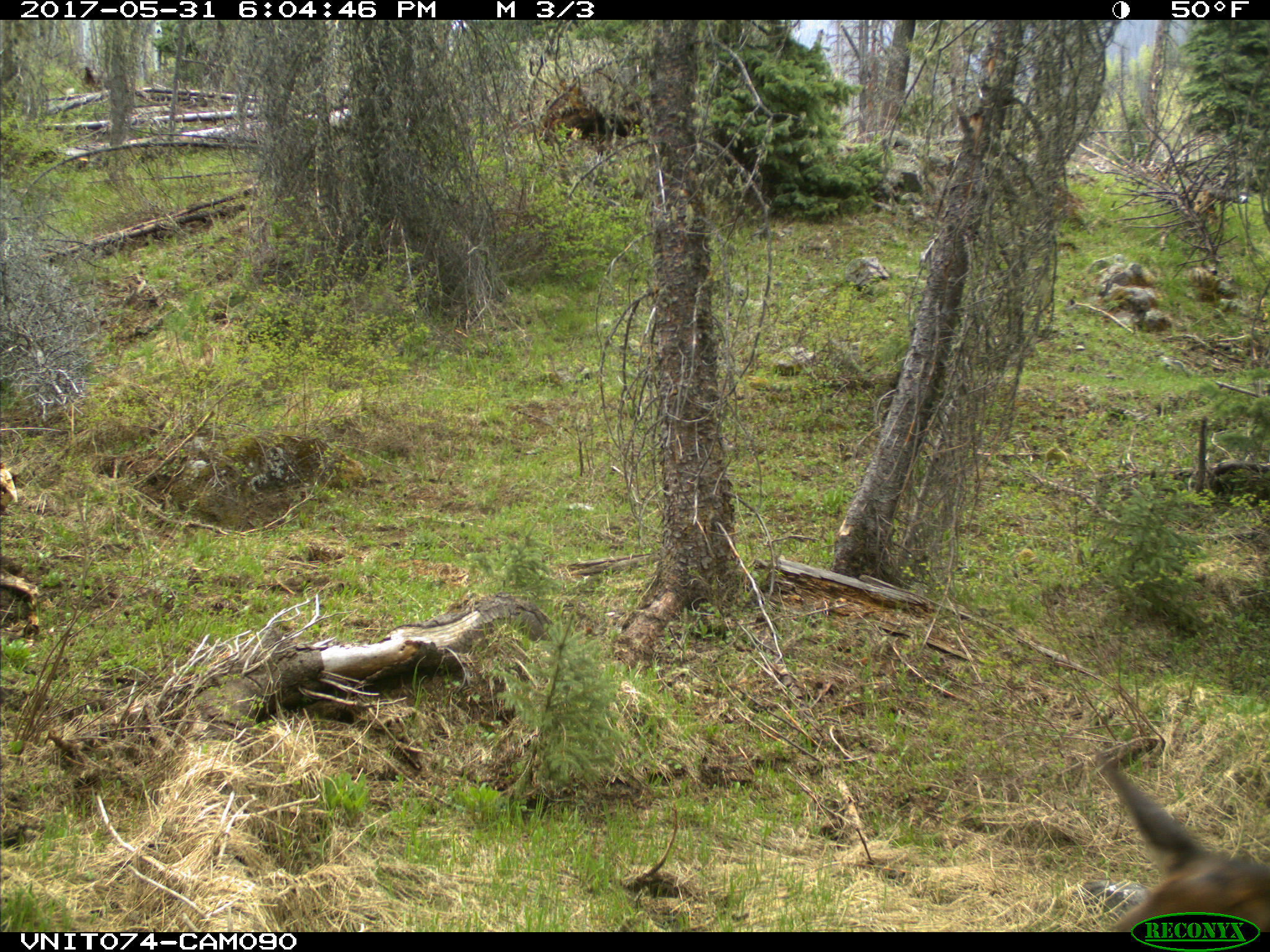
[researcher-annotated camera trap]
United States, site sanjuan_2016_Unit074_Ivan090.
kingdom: Animalia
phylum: Chordata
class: Mammalia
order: Artiodactyla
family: Cervidae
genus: Cervus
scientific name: Cervus elaphus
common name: red deer